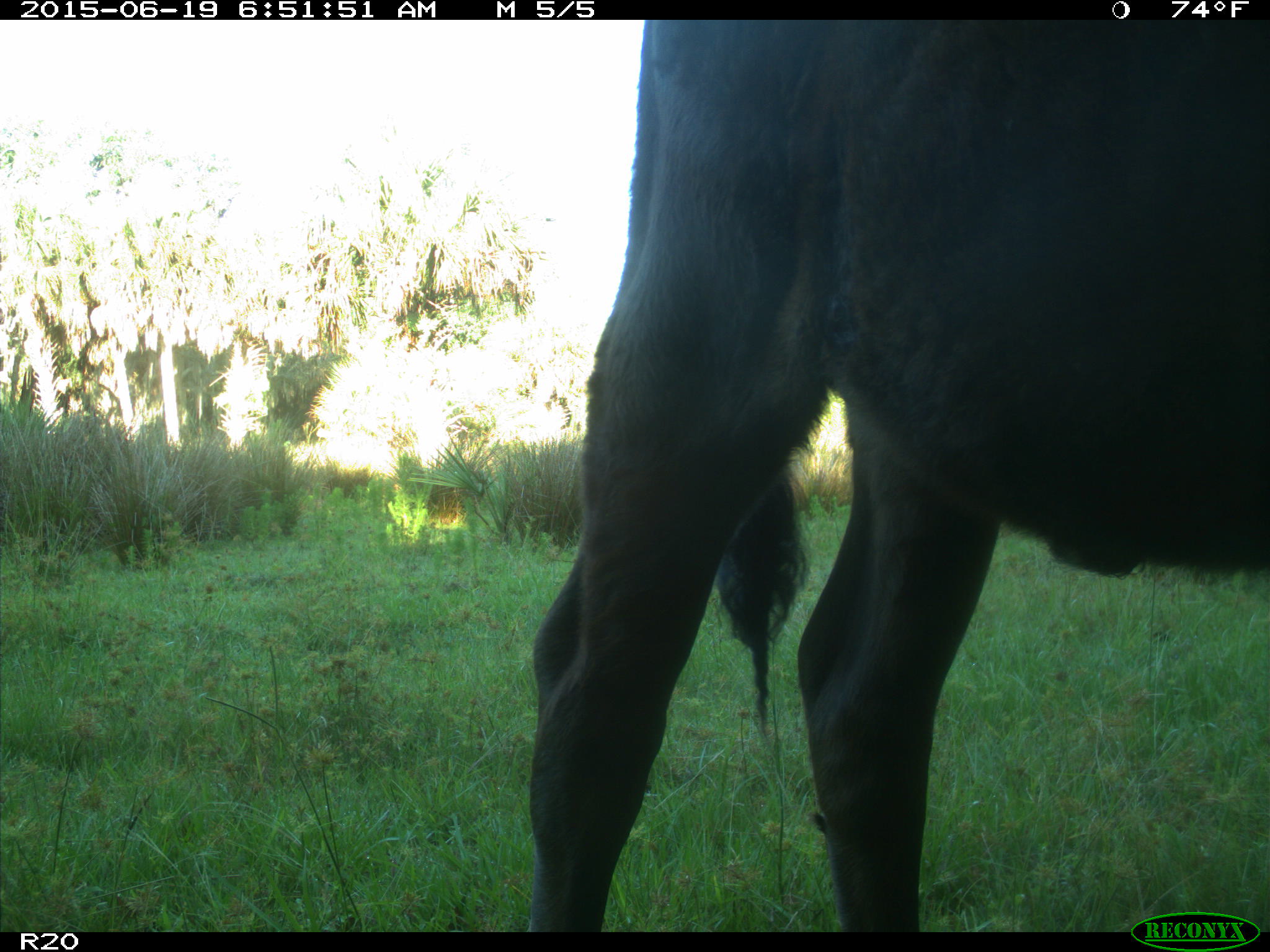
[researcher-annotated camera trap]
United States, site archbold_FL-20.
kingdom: Animalia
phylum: Chordata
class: Mammalia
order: Artiodactyla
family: Bovidae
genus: Bos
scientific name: Bos taurus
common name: domestic cow